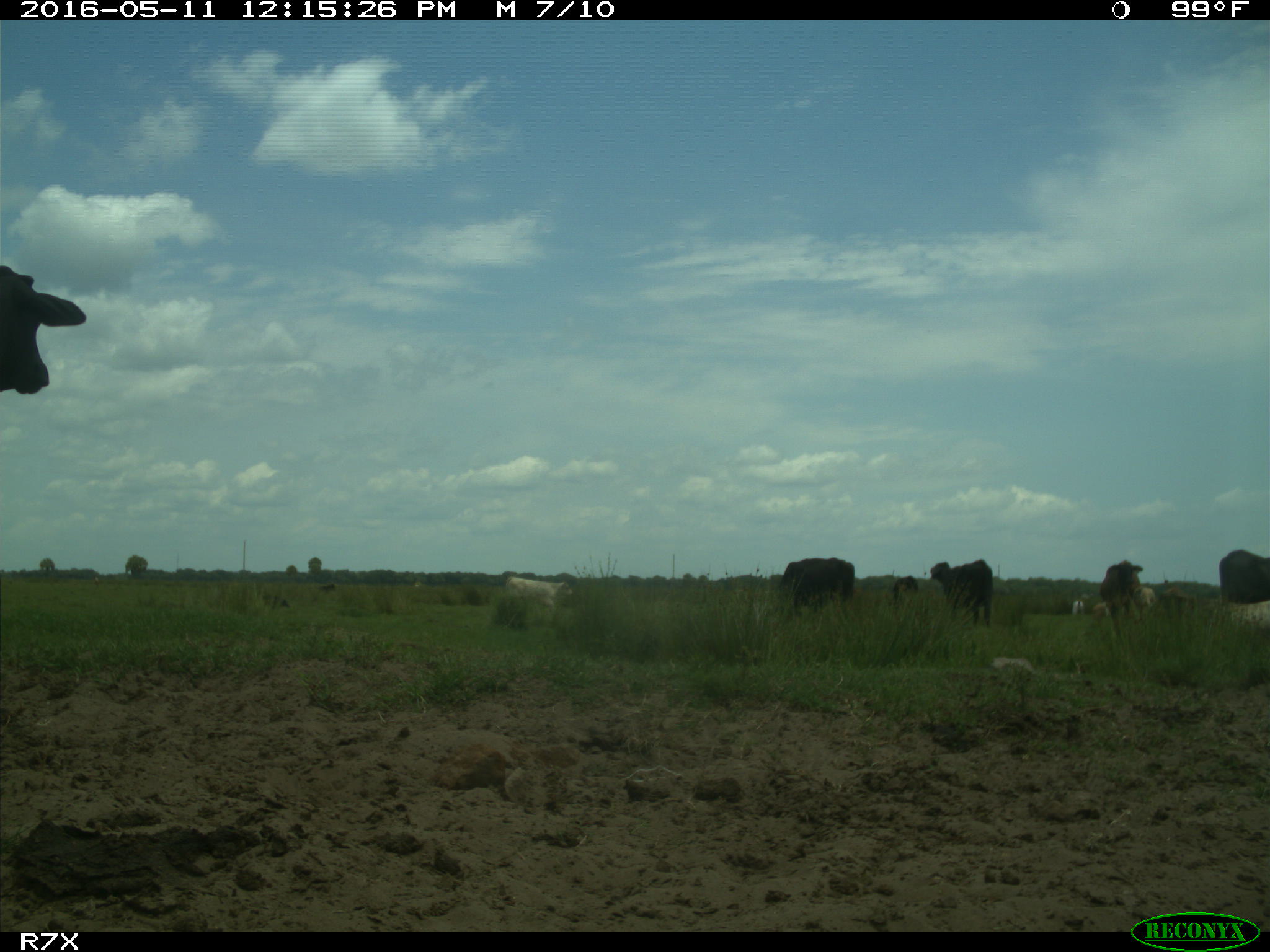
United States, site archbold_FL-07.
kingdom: Animalia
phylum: Chordata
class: Mammalia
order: Artiodactyla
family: Bovidae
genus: Bos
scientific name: Bos taurus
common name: domestic cow